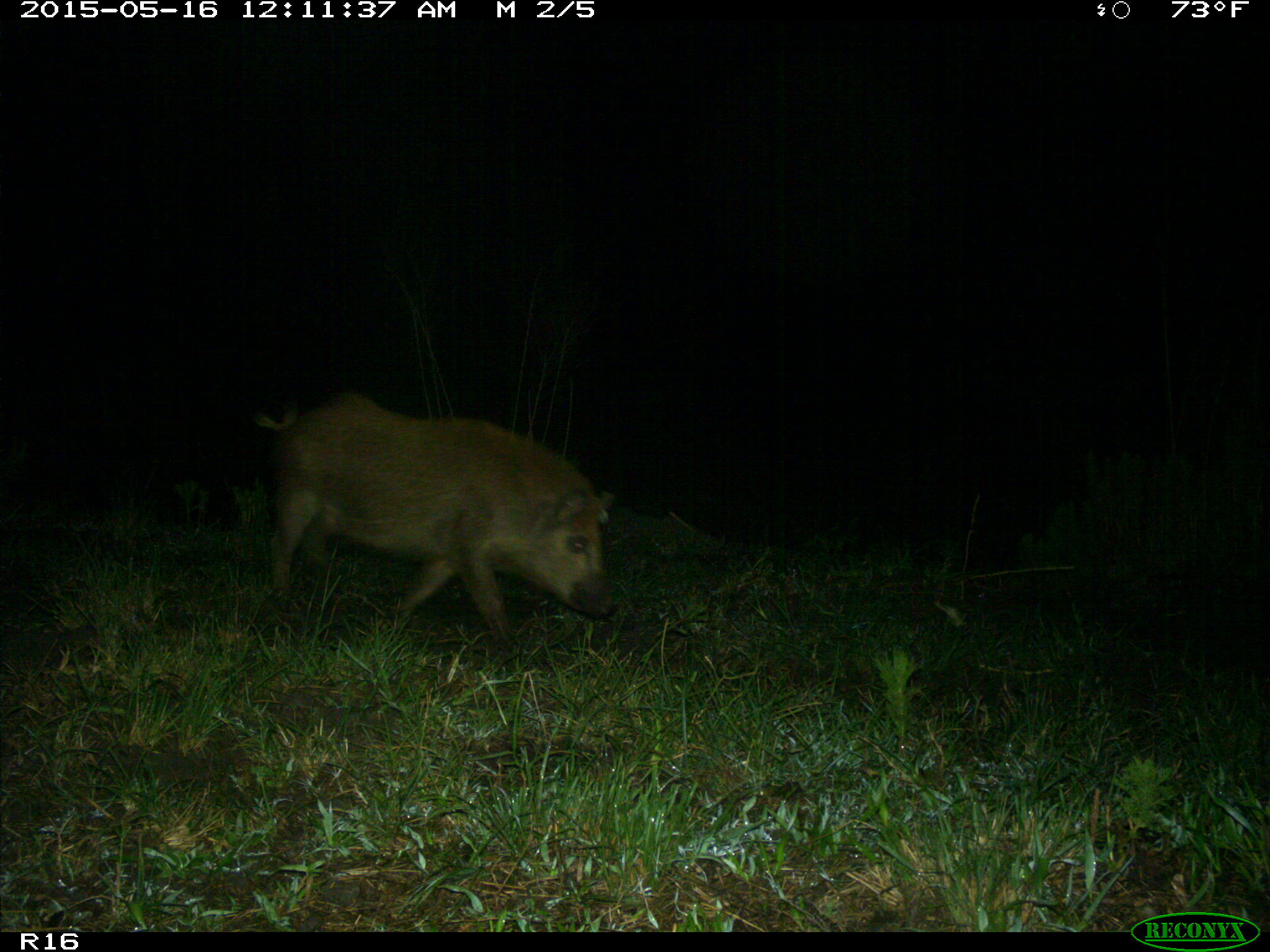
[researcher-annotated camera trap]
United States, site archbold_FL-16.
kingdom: Animalia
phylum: Chordata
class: Mammalia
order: Artiodactyla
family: Suidae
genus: Sus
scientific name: Sus scrofa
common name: wild boar